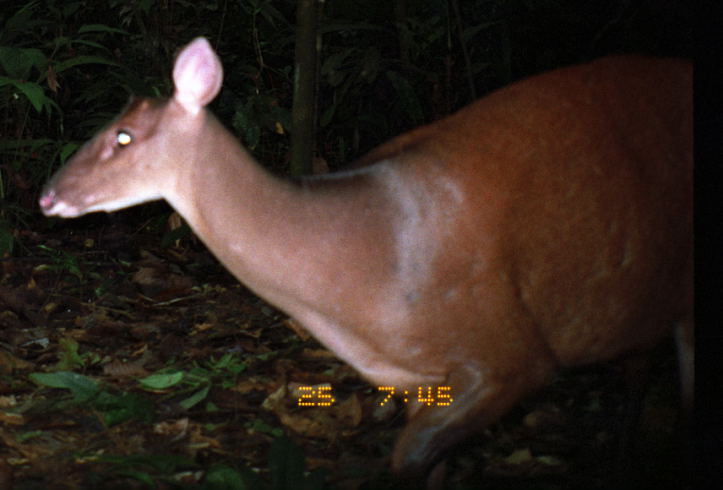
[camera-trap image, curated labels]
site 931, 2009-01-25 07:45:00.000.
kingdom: Animalia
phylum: Chordata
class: Mammalia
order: Artiodactyla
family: Cervidae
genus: Mazama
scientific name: Mazama americana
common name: red brocket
Mazama americana (red brocket).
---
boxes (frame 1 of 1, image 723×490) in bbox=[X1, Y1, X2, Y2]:
mazama americana: bbox=[35, 32, 694, 490]